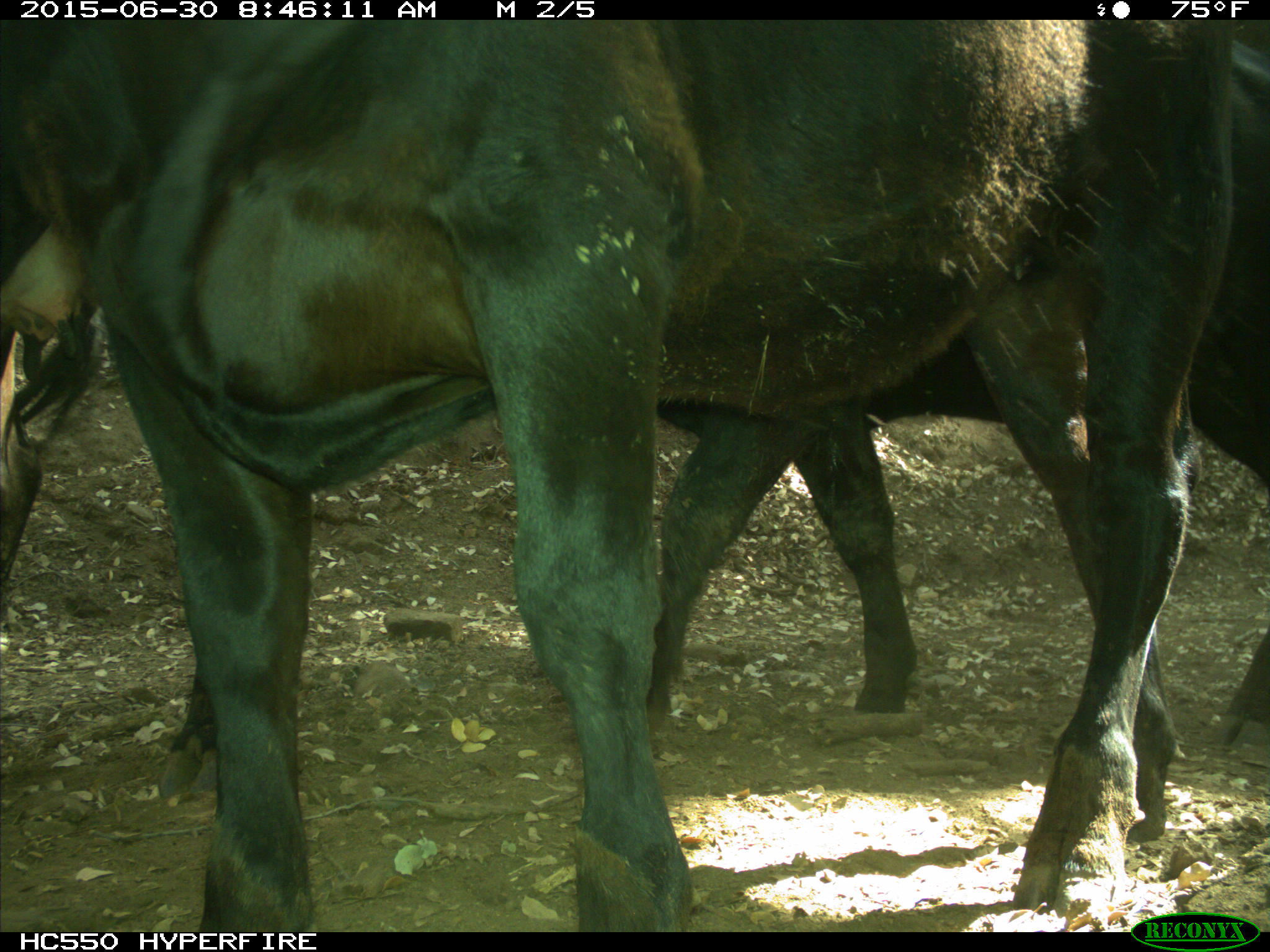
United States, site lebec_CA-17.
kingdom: Animalia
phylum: Chordata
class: Mammalia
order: Artiodactyla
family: Bovidae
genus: Bos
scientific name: Bos taurus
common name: domestic cow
Bos taurus (domestic cow).